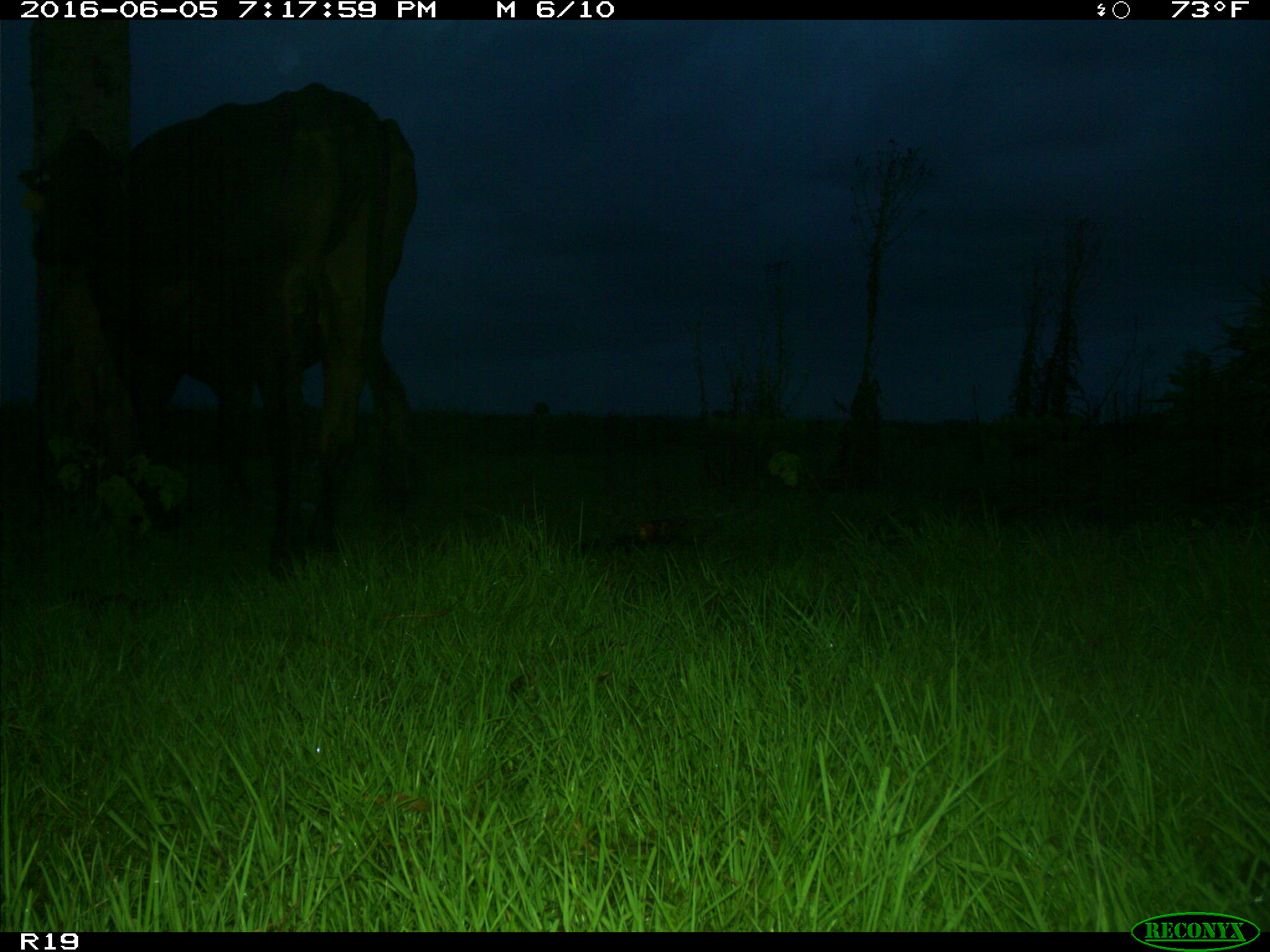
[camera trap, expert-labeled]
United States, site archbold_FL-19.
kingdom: Animalia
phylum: Chordata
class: Mammalia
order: Artiodactyla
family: Bovidae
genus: Bos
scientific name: Bos taurus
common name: domestic cow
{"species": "Bos taurus (domestic cow)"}